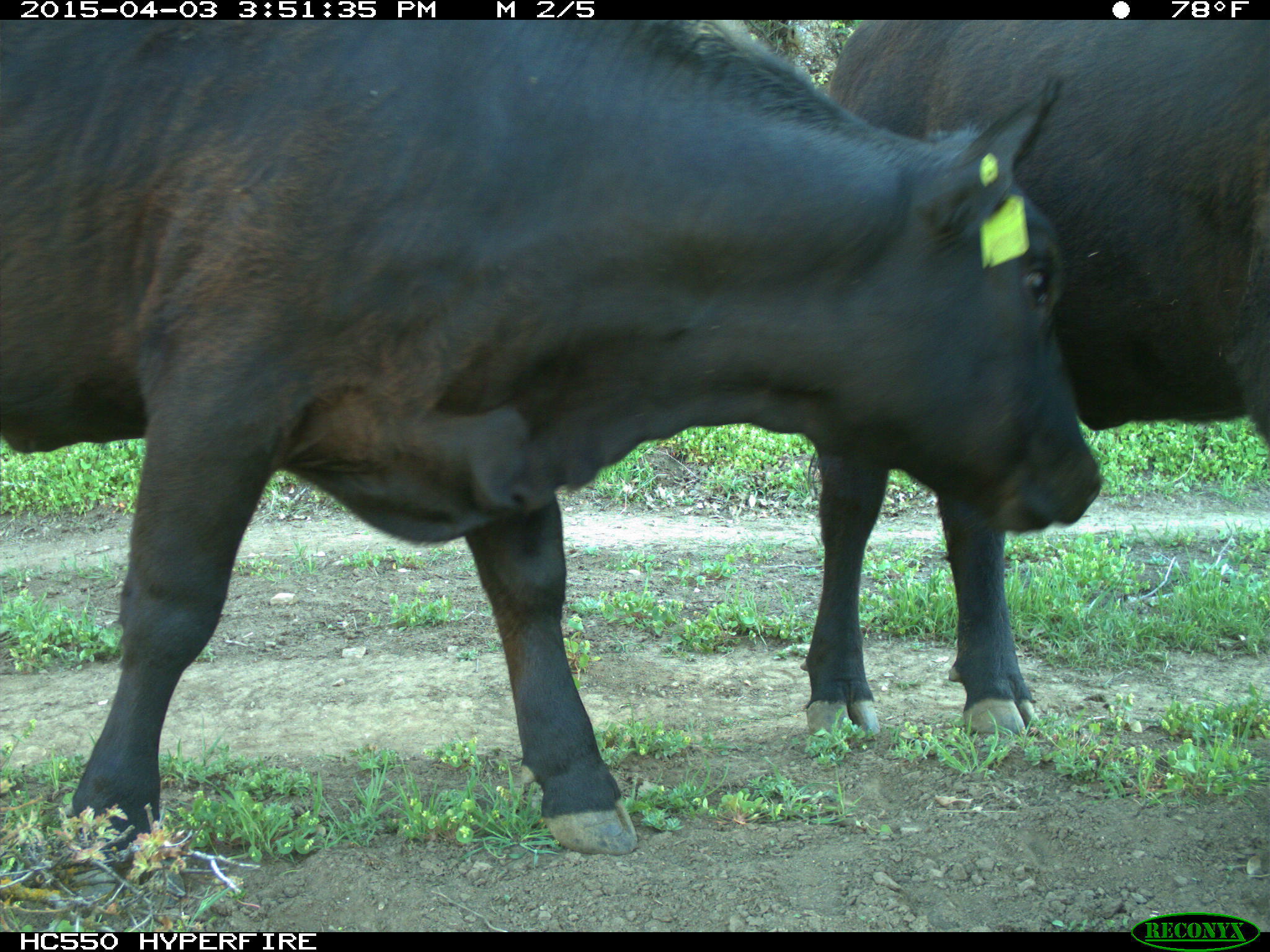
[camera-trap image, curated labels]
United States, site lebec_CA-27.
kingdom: Animalia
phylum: Chordata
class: Mammalia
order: Artiodactyla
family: Bovidae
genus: Bos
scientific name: Bos taurus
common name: domestic cow